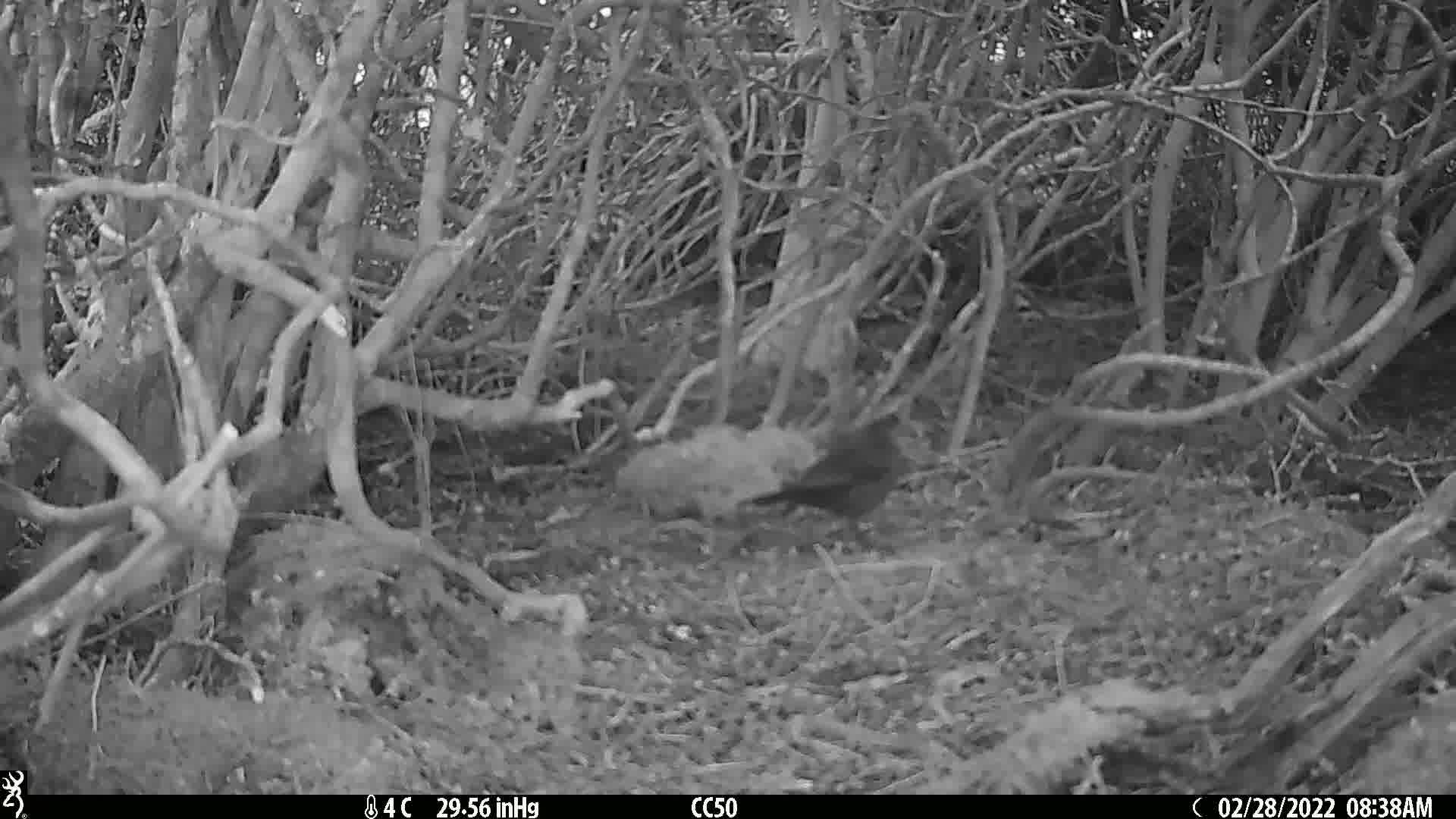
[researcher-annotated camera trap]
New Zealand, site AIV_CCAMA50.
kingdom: Animalia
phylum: Chordata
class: Aves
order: Passeriformes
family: Turdidae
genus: Turdus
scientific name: Turdus merula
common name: eurasian blackbird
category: blackbird